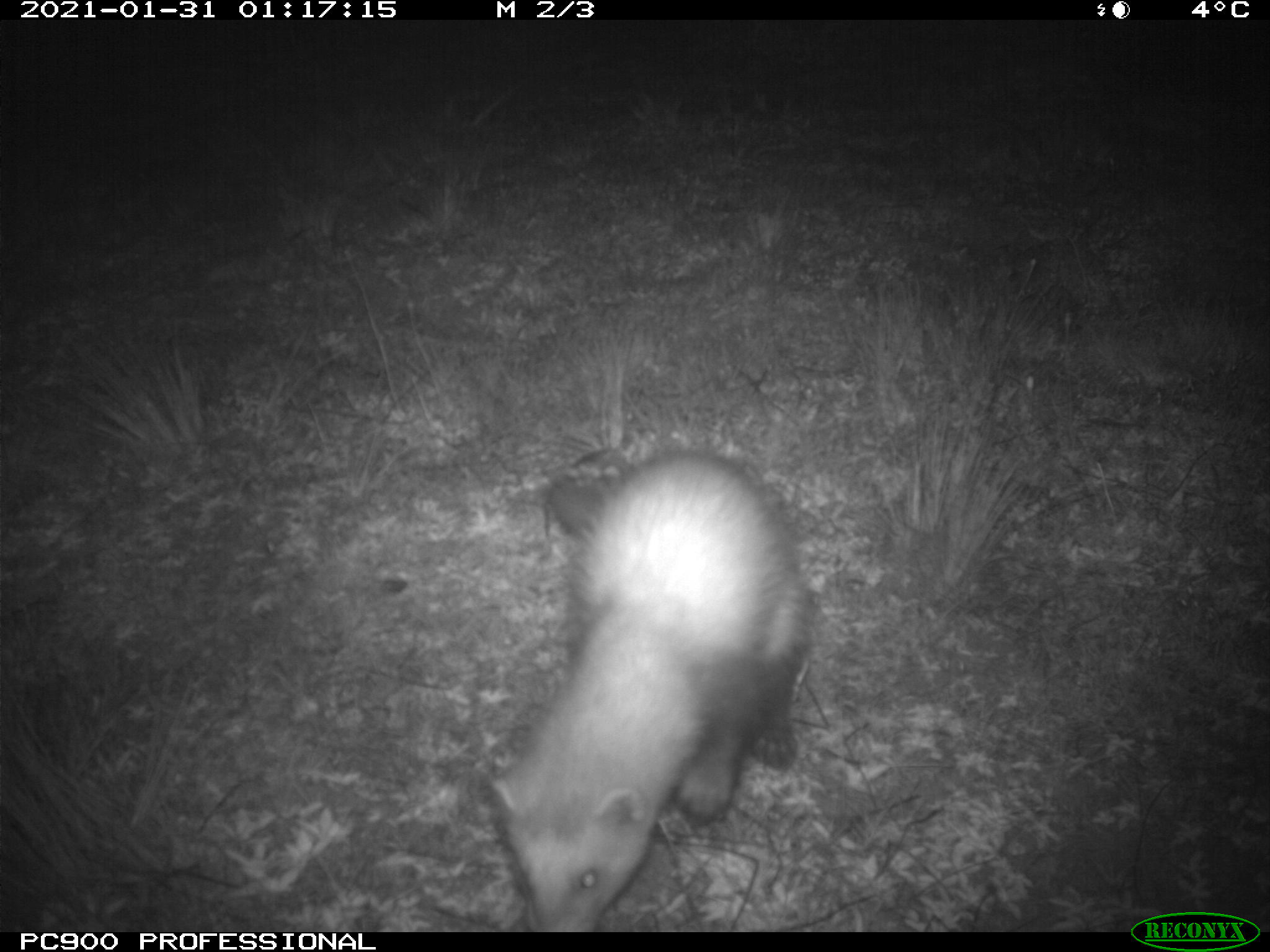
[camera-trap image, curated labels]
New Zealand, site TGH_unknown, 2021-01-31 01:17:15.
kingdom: Animalia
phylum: Chordata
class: Mammalia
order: Carnivora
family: Mustelidae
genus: Mustela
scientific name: Mustela furo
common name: ferret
Ferret (Mustela furo).